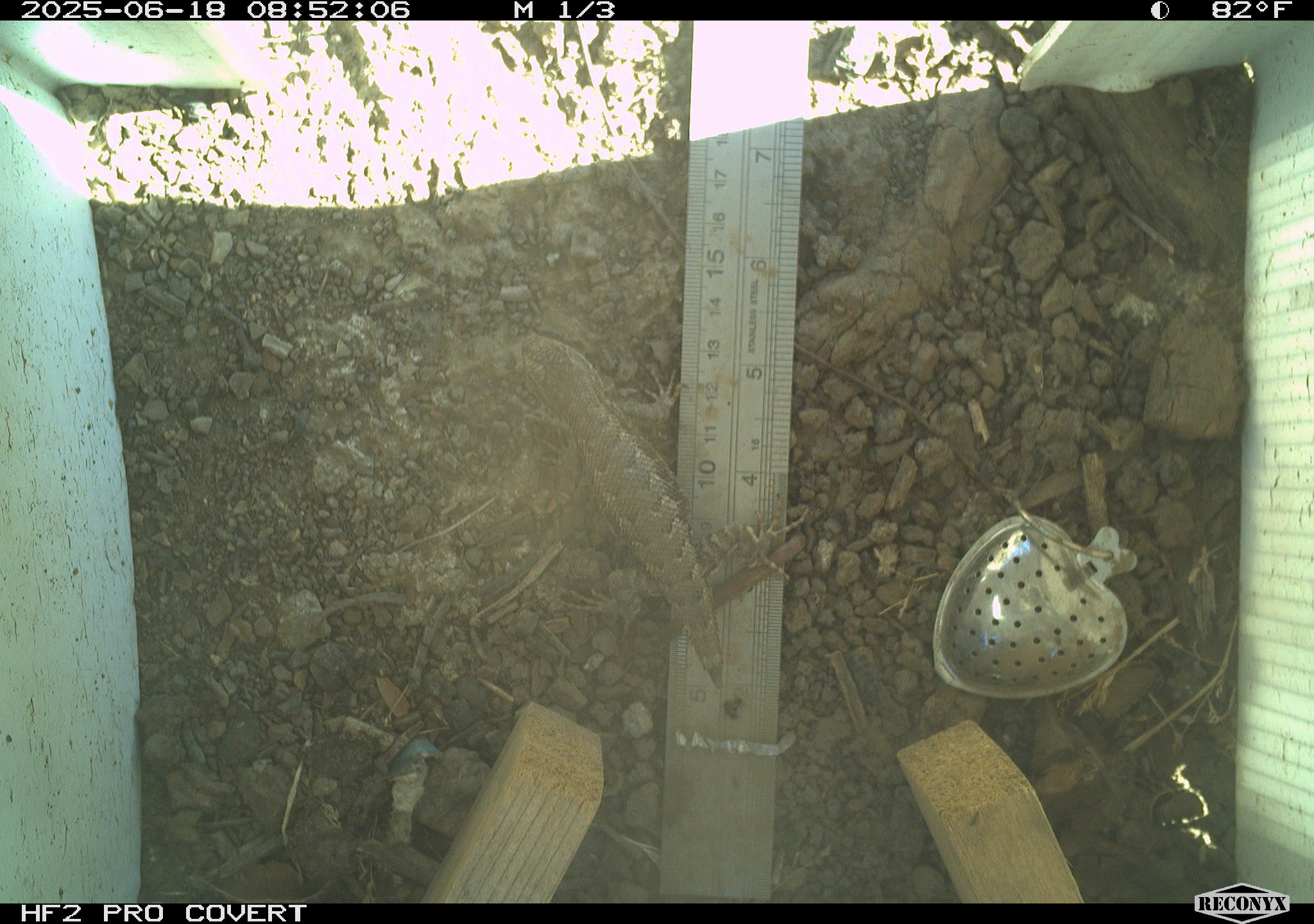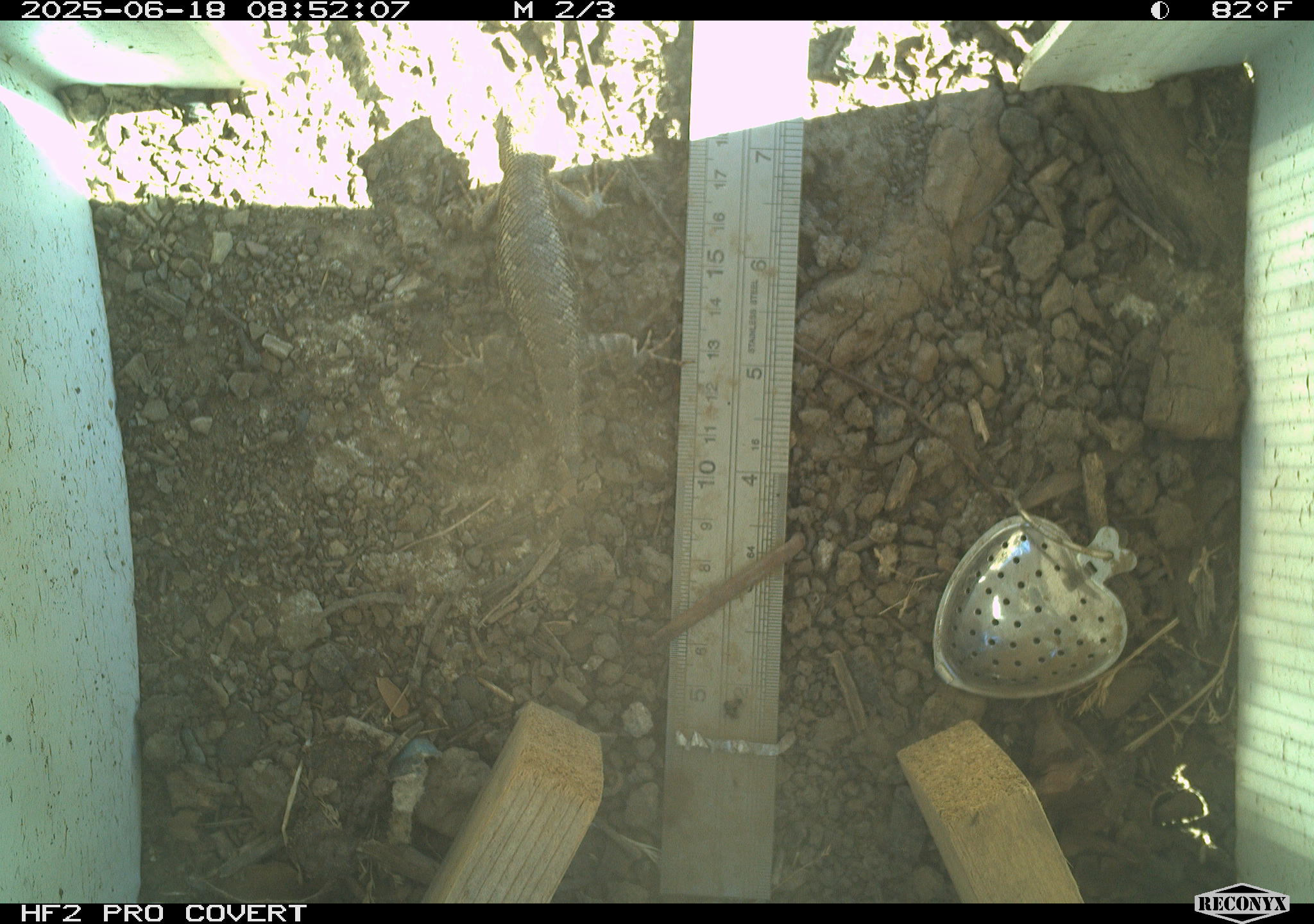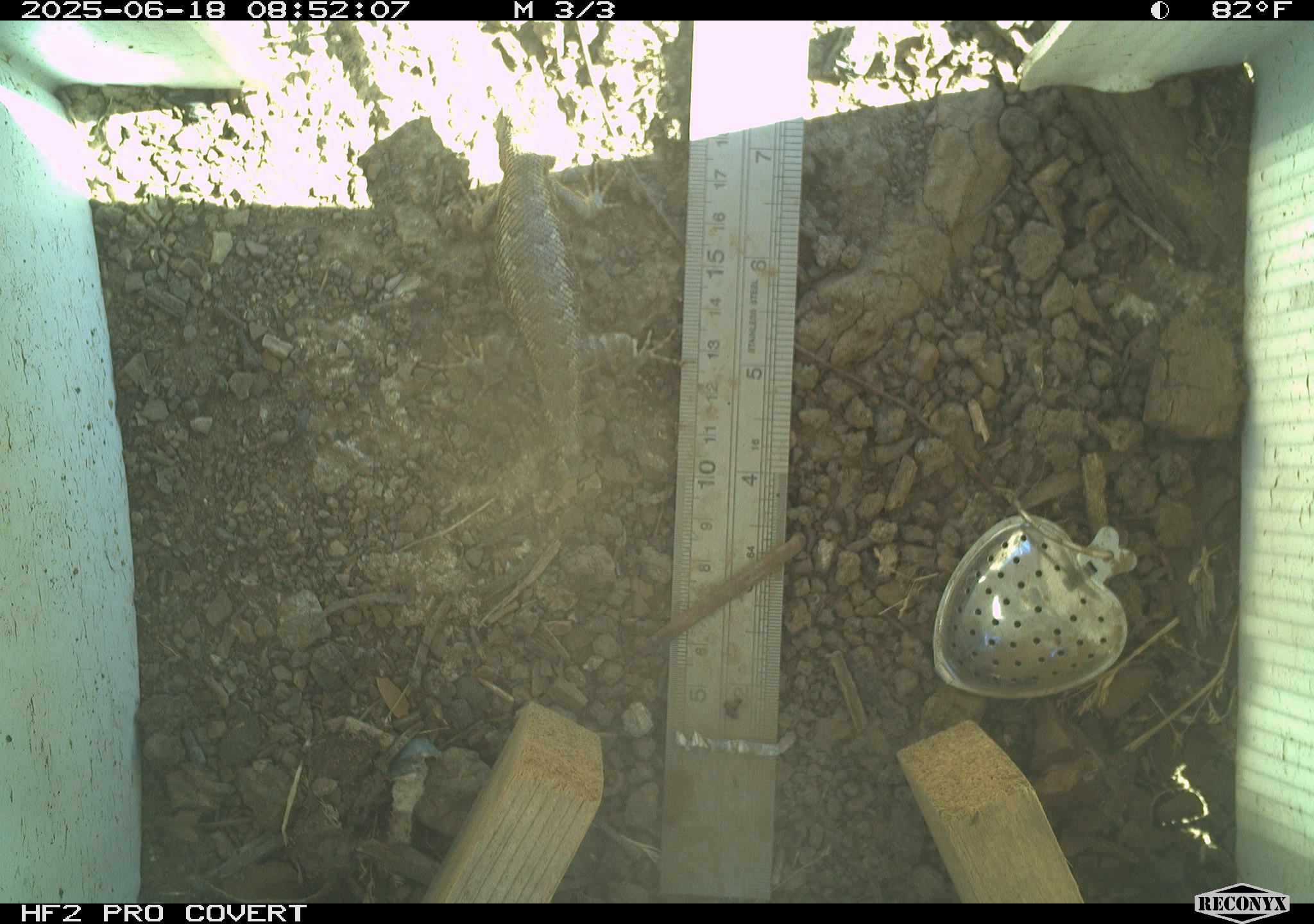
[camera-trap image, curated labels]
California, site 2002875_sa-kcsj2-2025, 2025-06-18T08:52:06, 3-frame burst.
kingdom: Animalia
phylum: Chordata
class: Reptilia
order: Squamata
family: Phrynosomatidae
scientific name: Phrynosomatidae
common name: north american spiny lizards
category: sceloporus/uta species